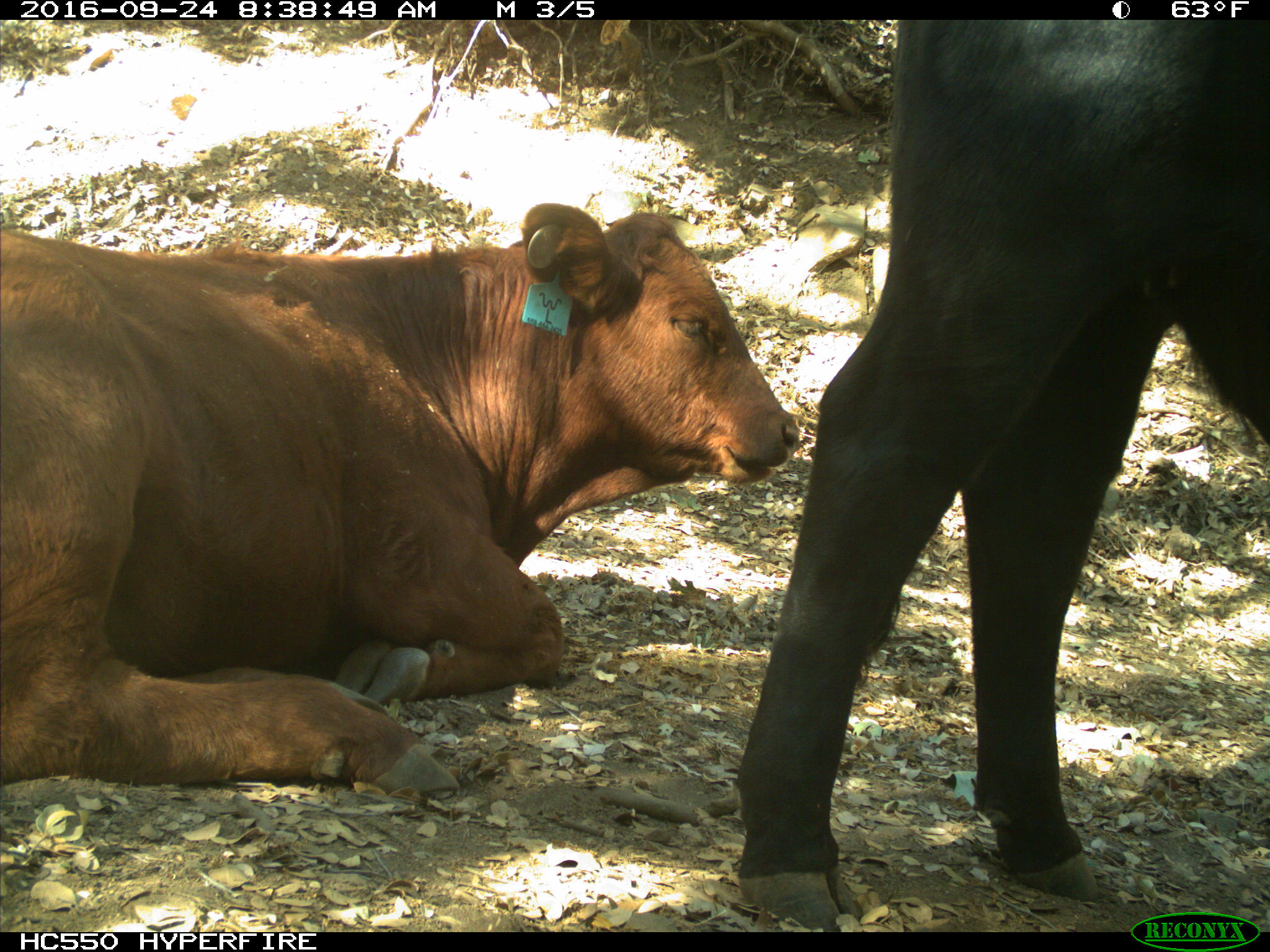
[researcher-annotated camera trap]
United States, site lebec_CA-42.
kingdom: Animalia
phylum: Chordata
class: Mammalia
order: Artiodactyla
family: Bovidae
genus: Bos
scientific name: Bos taurus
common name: domestic cow